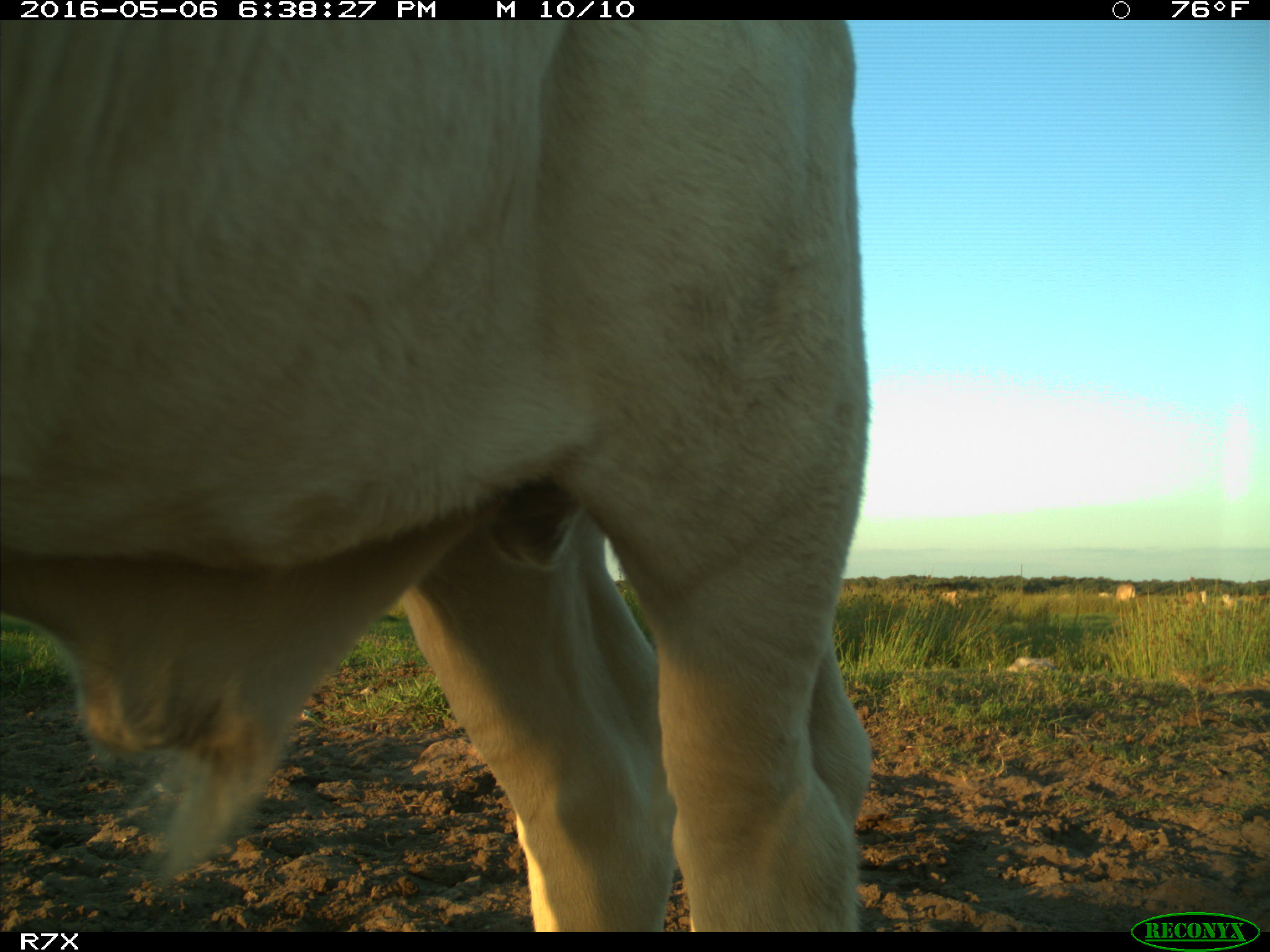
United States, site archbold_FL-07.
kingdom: Animalia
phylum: Chordata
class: Mammalia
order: Artiodactyla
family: Bovidae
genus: Bos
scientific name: Bos taurus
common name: domestic cow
Bos taurus (domestic cow).